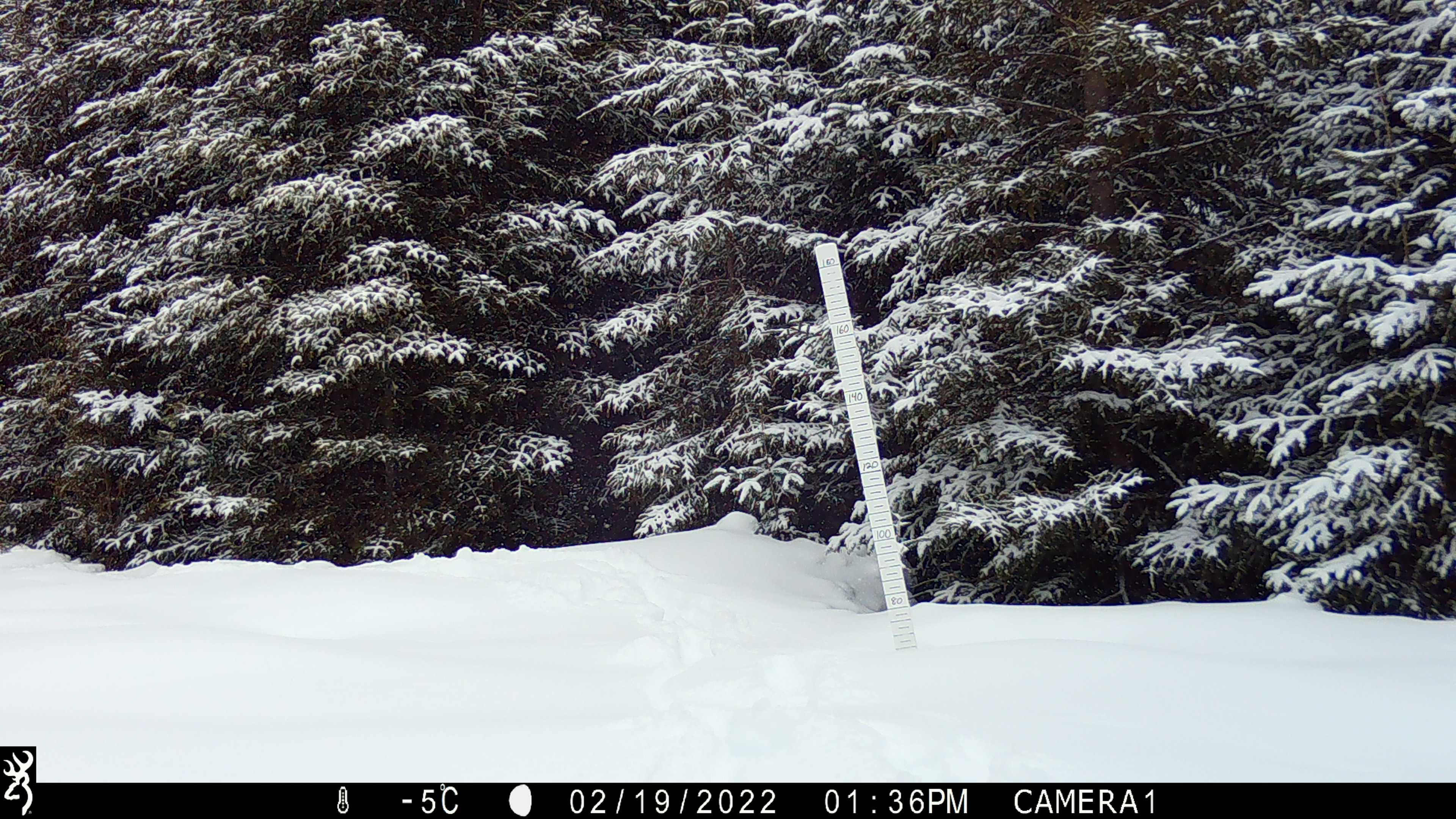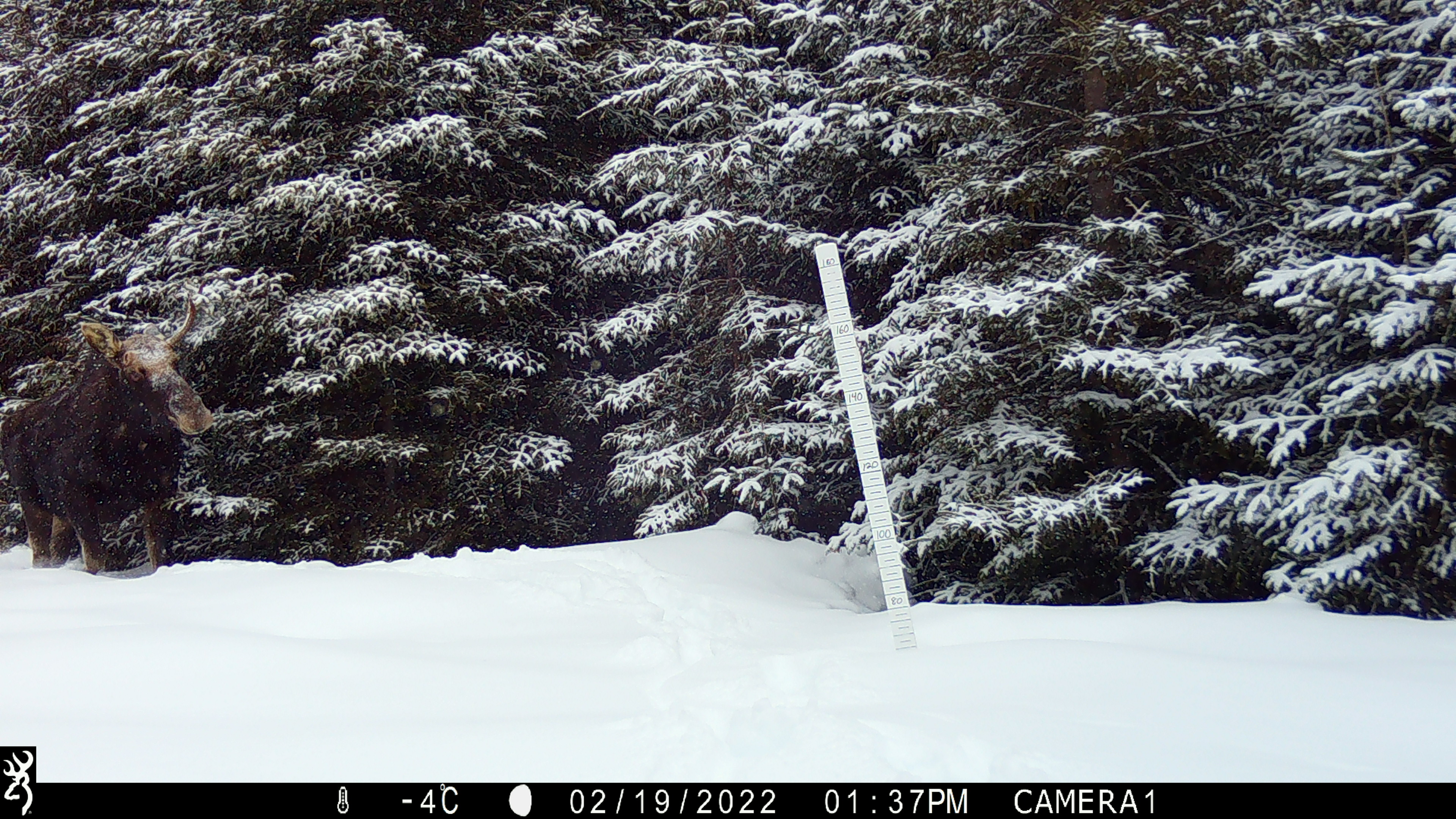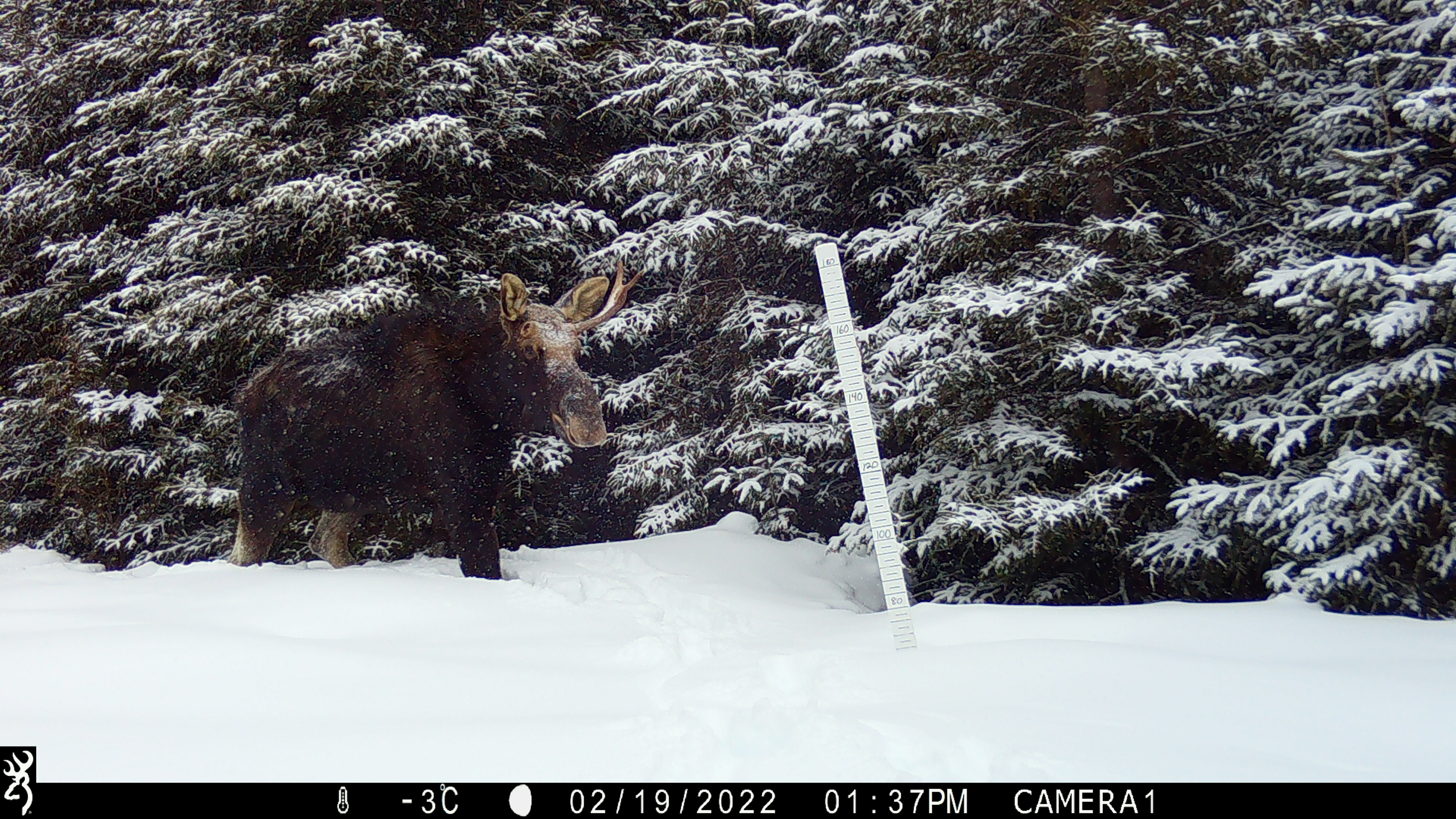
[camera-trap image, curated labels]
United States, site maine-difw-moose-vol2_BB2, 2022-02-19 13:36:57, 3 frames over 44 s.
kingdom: Animalia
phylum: Chordata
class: Mammalia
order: Artiodactyla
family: Cervidae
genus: Alces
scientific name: Alces alces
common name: moose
Moose (Alces alces).